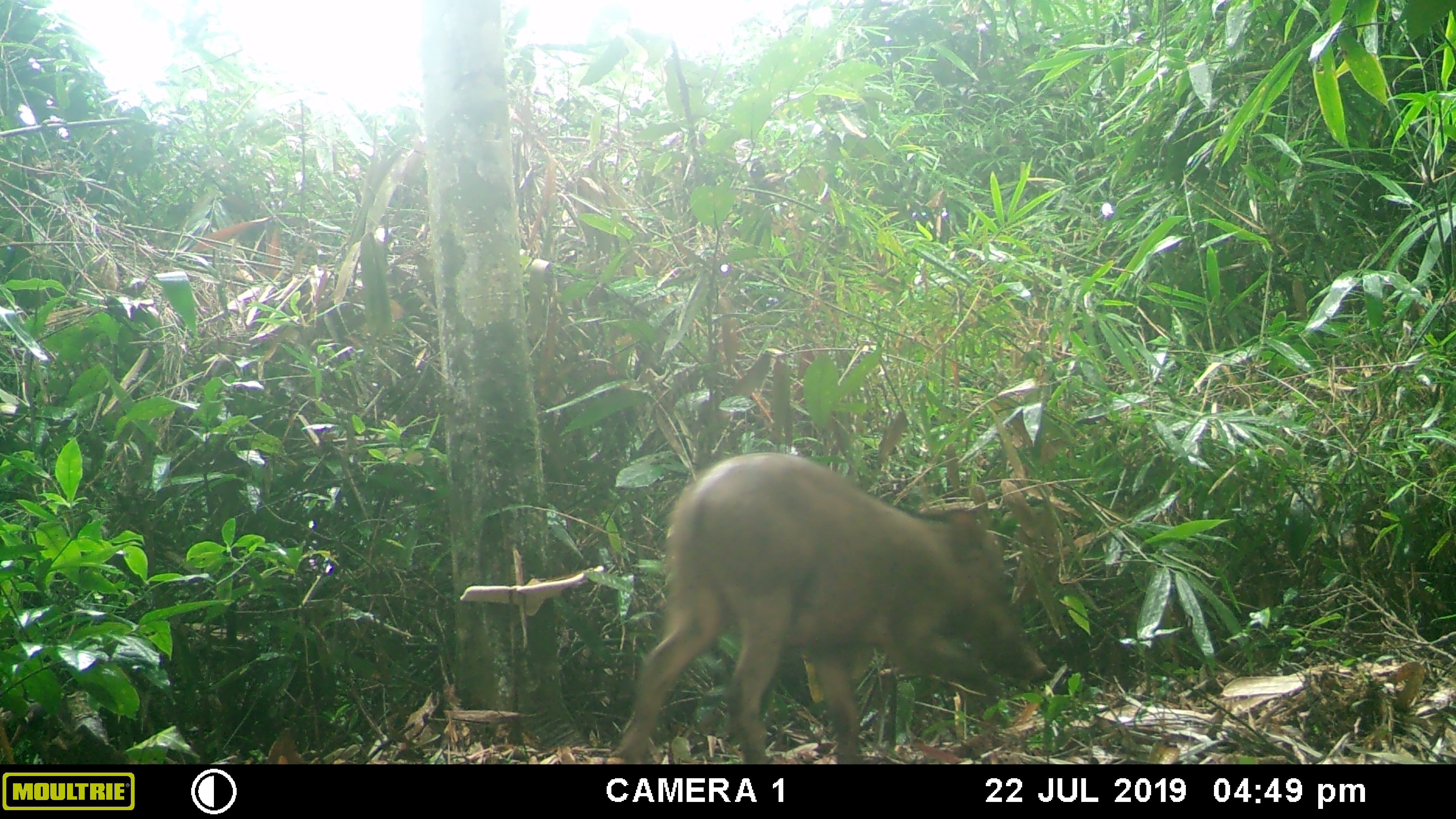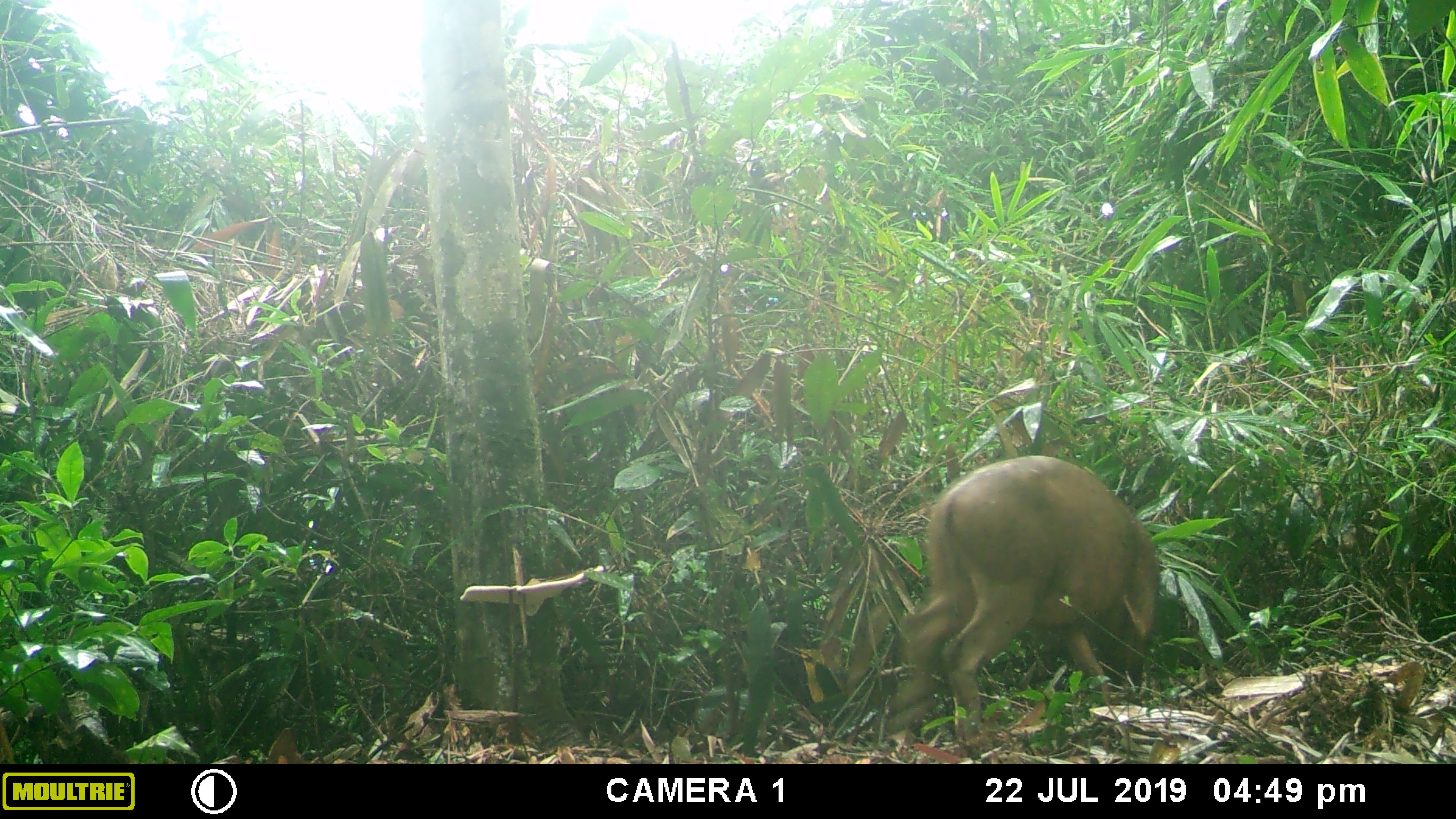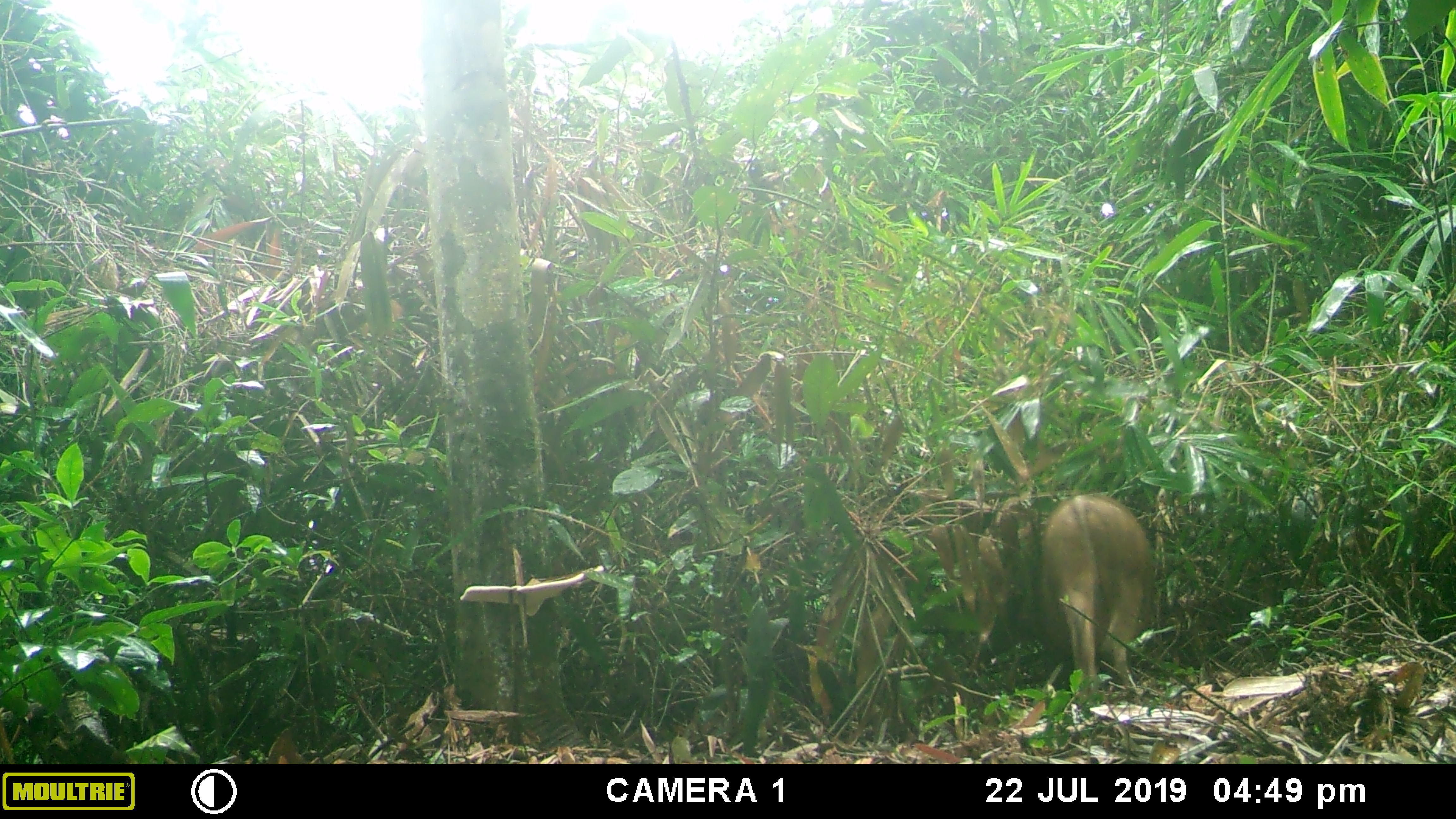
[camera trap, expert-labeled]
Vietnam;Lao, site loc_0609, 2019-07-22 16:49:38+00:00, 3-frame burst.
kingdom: Animalia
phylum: Chordata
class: Mammalia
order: Artiodactyla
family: Suidae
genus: Sus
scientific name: Sus scrofa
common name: eurasian wild pig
Eurasian wild pig (Sus scrofa). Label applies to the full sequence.